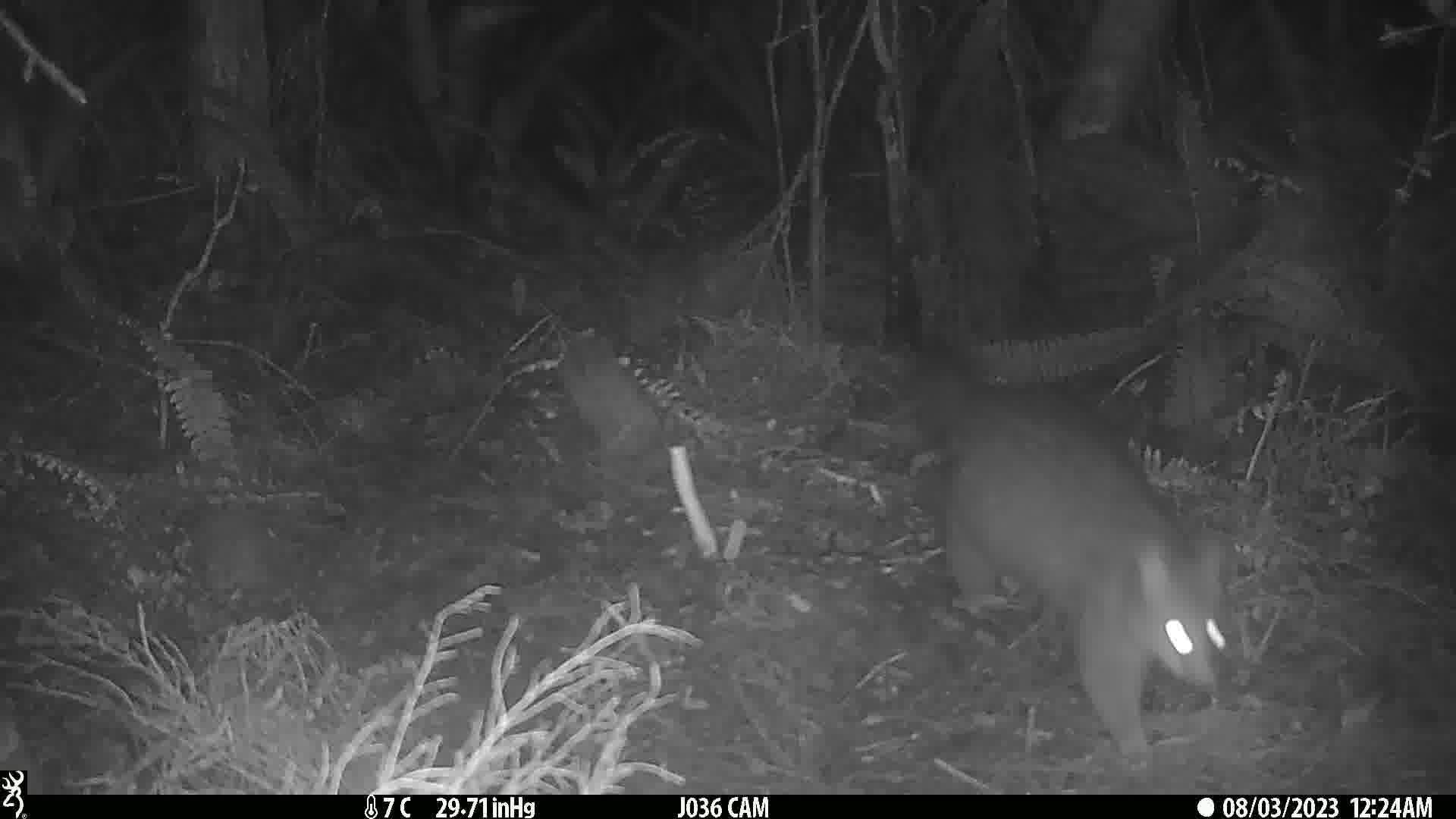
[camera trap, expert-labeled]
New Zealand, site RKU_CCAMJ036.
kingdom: Animalia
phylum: Chordata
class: Mammalia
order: Diprotodontia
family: Phalangeridae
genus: Trichosurus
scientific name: Trichosurus vulpecula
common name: common brushtail possum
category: possum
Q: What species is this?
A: Possum (common brushtail possum) (Trichosurus vulpecula).